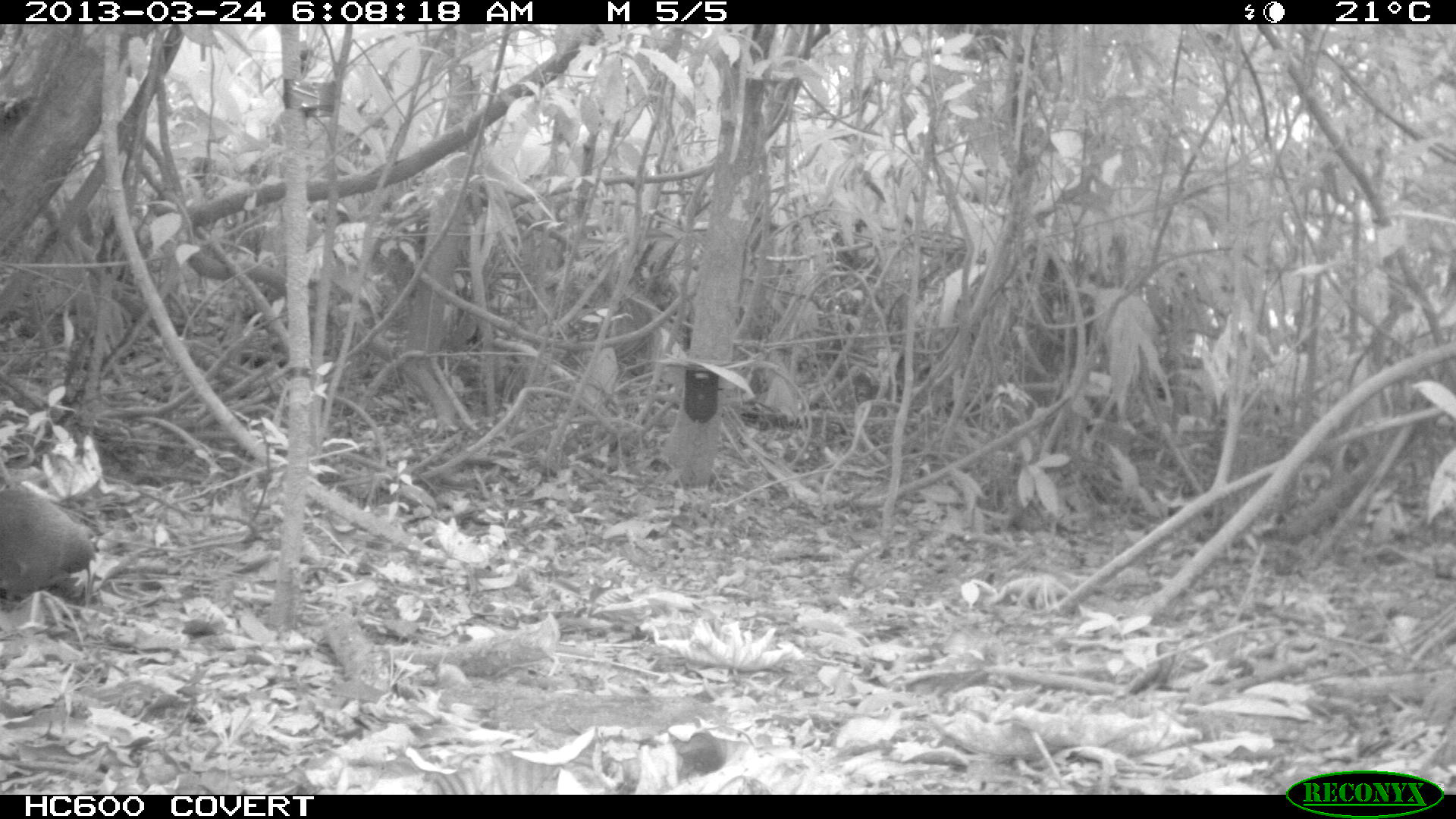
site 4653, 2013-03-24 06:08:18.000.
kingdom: Animalia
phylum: Chordata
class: Mammalia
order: Rodentia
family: Dasyproctidae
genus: Dasyprocta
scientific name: Dasyprocta leporina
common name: red-rumped agouti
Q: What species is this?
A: Dasyprocta leporina (red-rumped agouti).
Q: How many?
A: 1.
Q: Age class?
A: Adult.